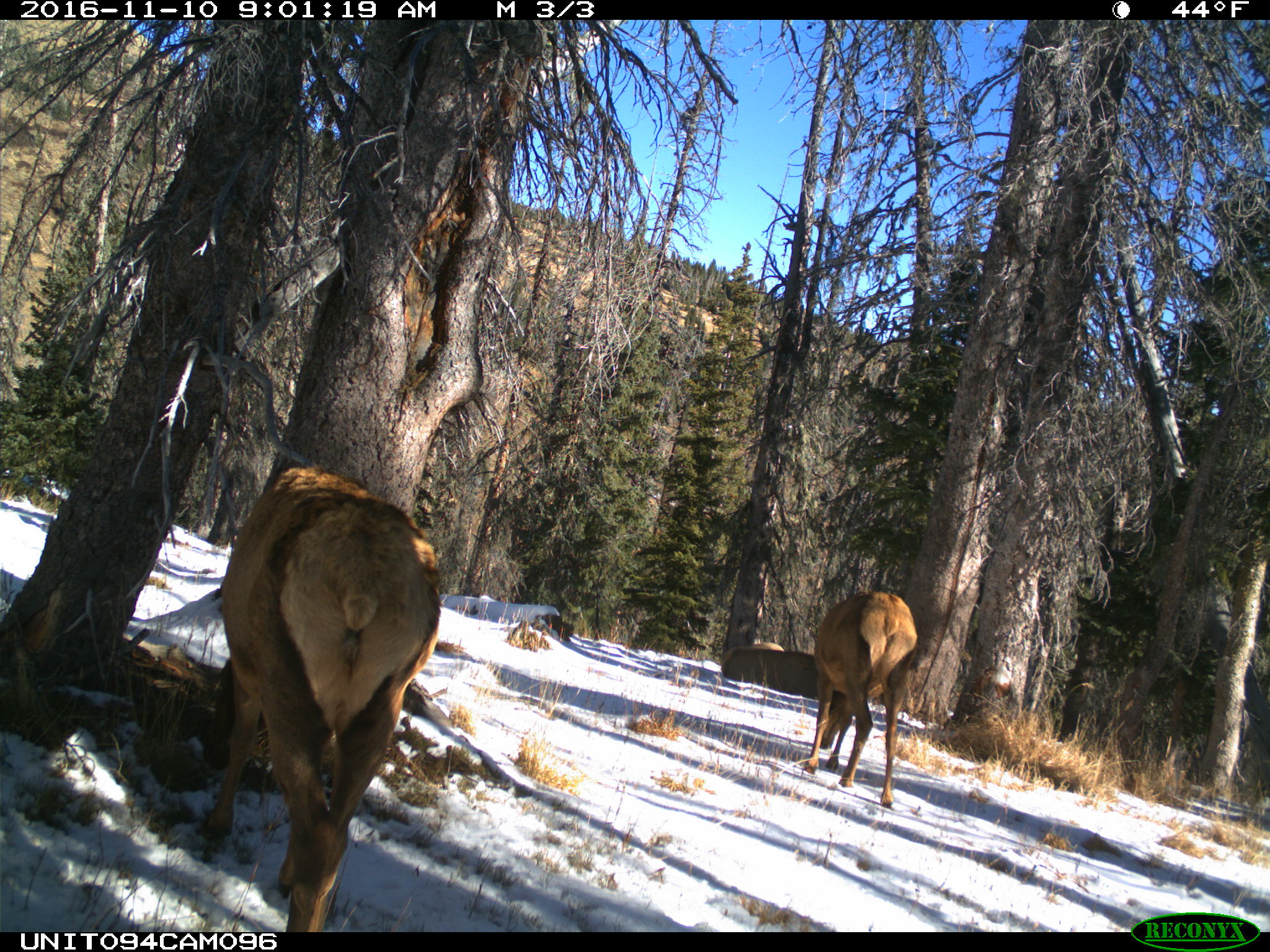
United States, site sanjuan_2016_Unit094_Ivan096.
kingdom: Animalia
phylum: Chordata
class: Mammalia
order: Artiodactyla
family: Cervidae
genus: Cervus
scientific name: Cervus elaphus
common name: red deer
Cervus elaphus (red deer).